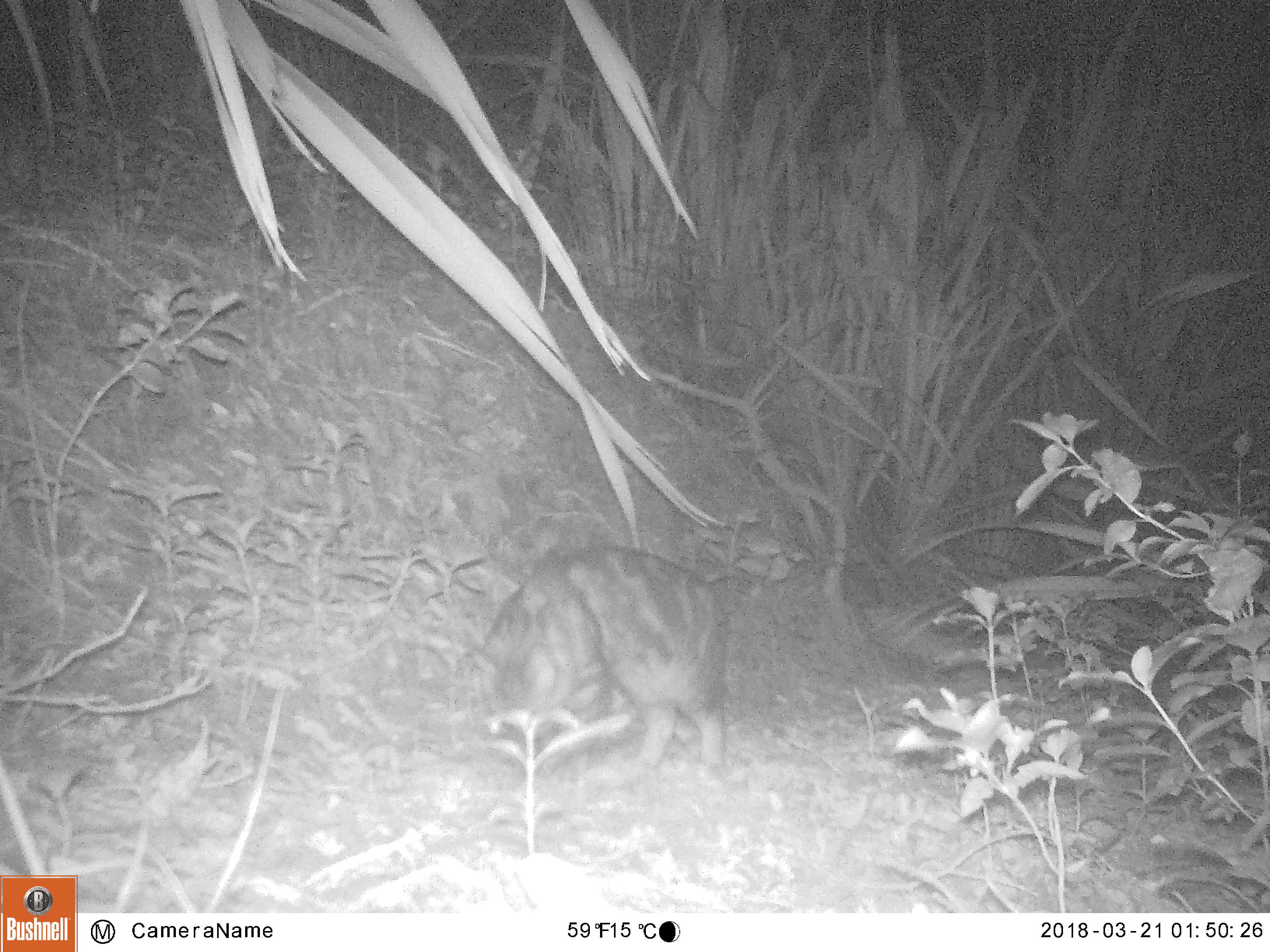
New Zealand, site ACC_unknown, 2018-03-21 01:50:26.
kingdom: Animalia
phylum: Chordata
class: Mammalia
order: Carnivora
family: Felidae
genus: Felis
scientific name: Felis catus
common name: domestic cat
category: cat